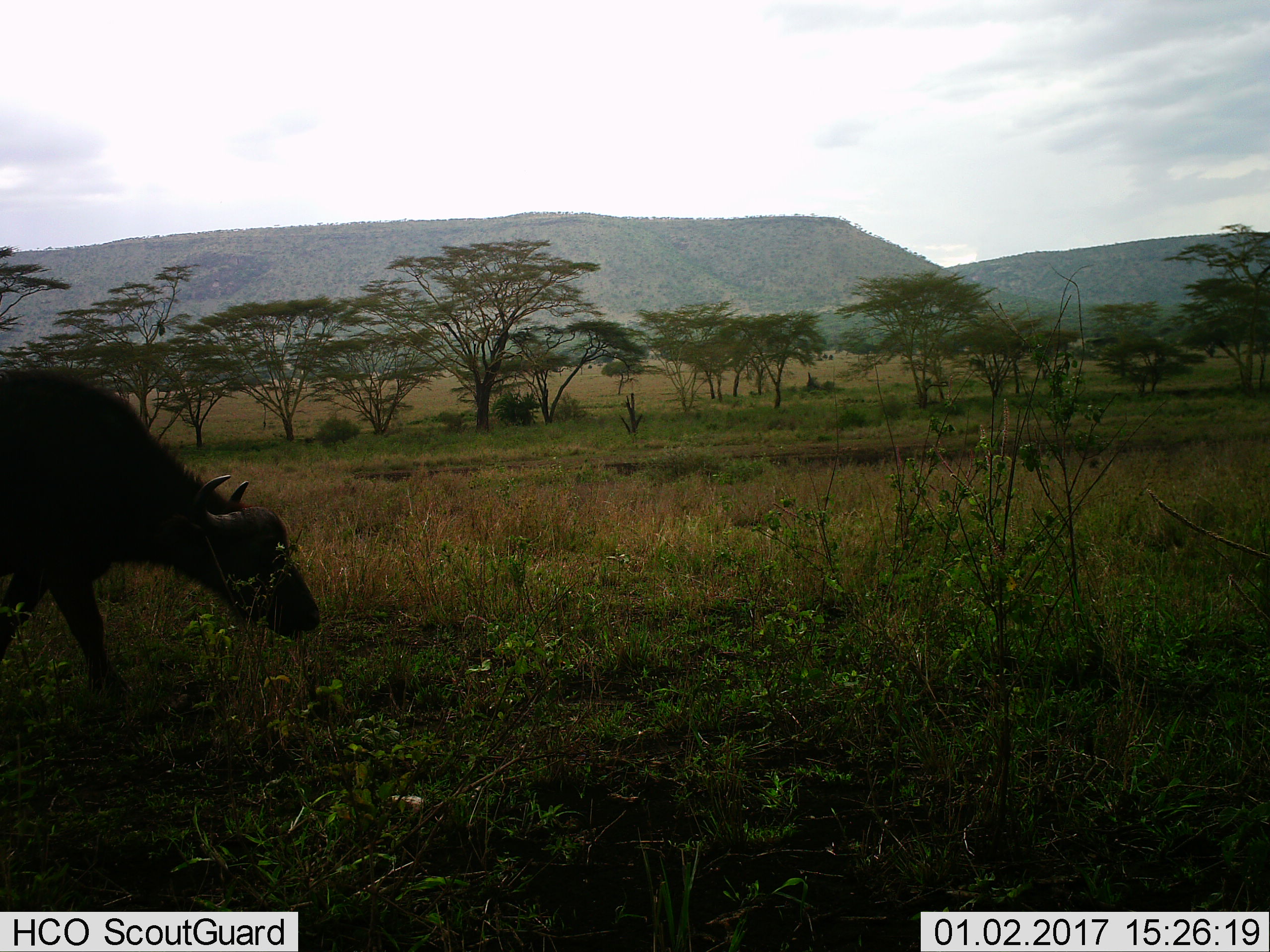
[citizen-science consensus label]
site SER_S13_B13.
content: unidentified animal